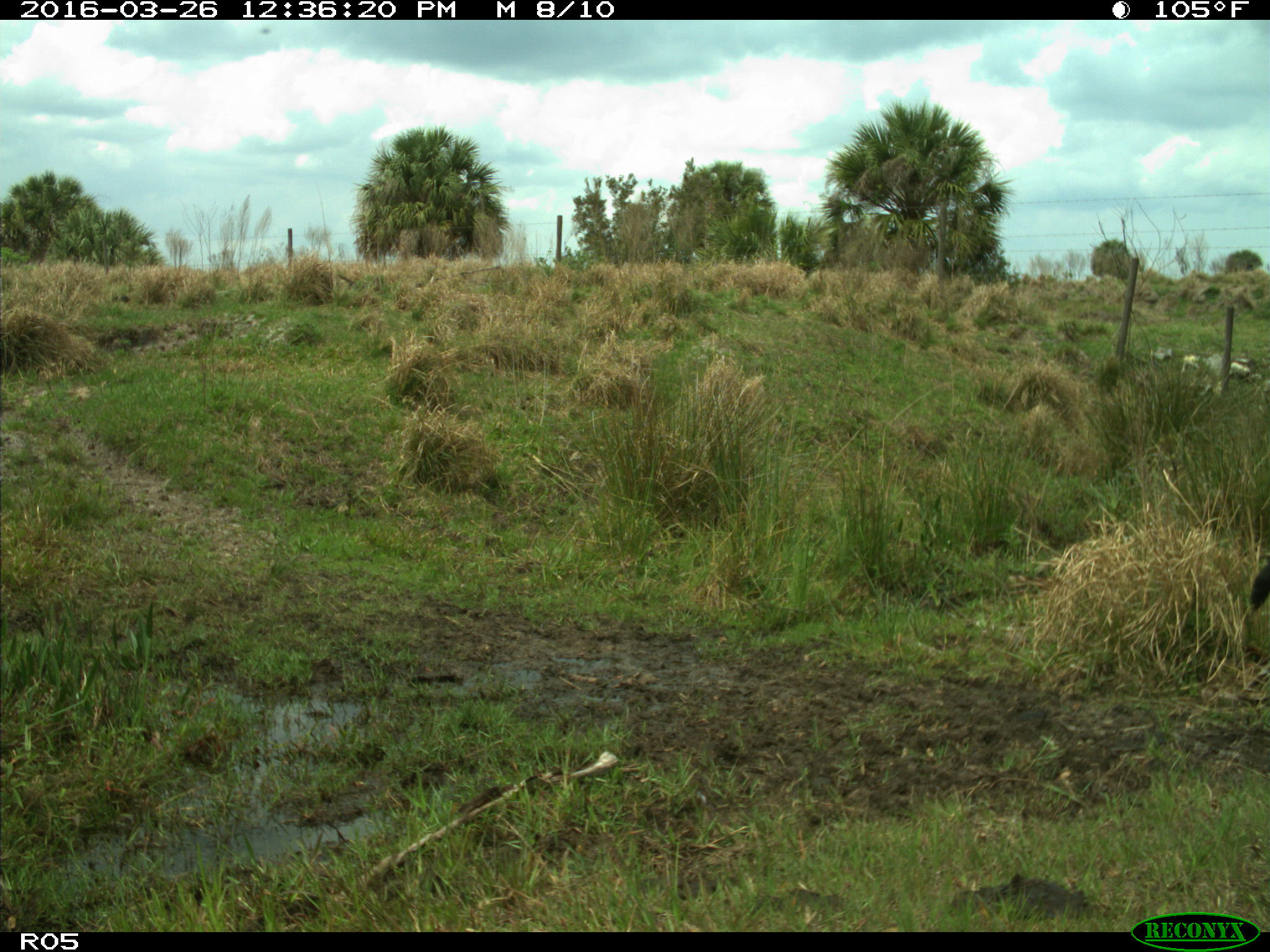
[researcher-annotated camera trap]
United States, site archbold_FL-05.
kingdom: Animalia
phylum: Chordata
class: Mammalia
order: Artiodactyla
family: Bovidae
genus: Bos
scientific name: Bos taurus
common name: domestic cow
Bos taurus (domestic cow).